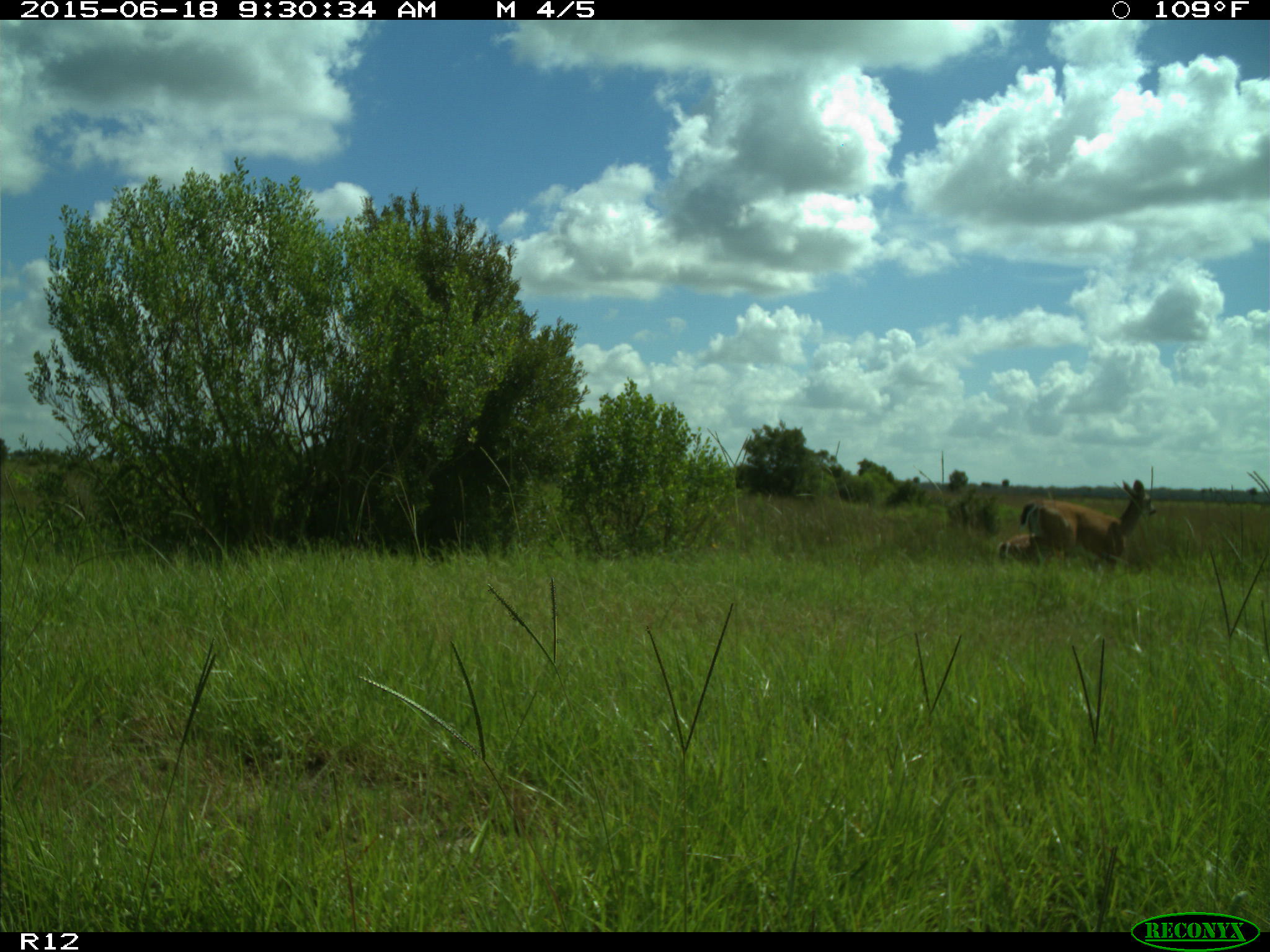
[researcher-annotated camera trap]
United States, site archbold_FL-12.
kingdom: Animalia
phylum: Chordata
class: Mammalia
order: Artiodactyla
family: Cervidae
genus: Odocoileus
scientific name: Odocoileus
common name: deer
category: unidentified deer